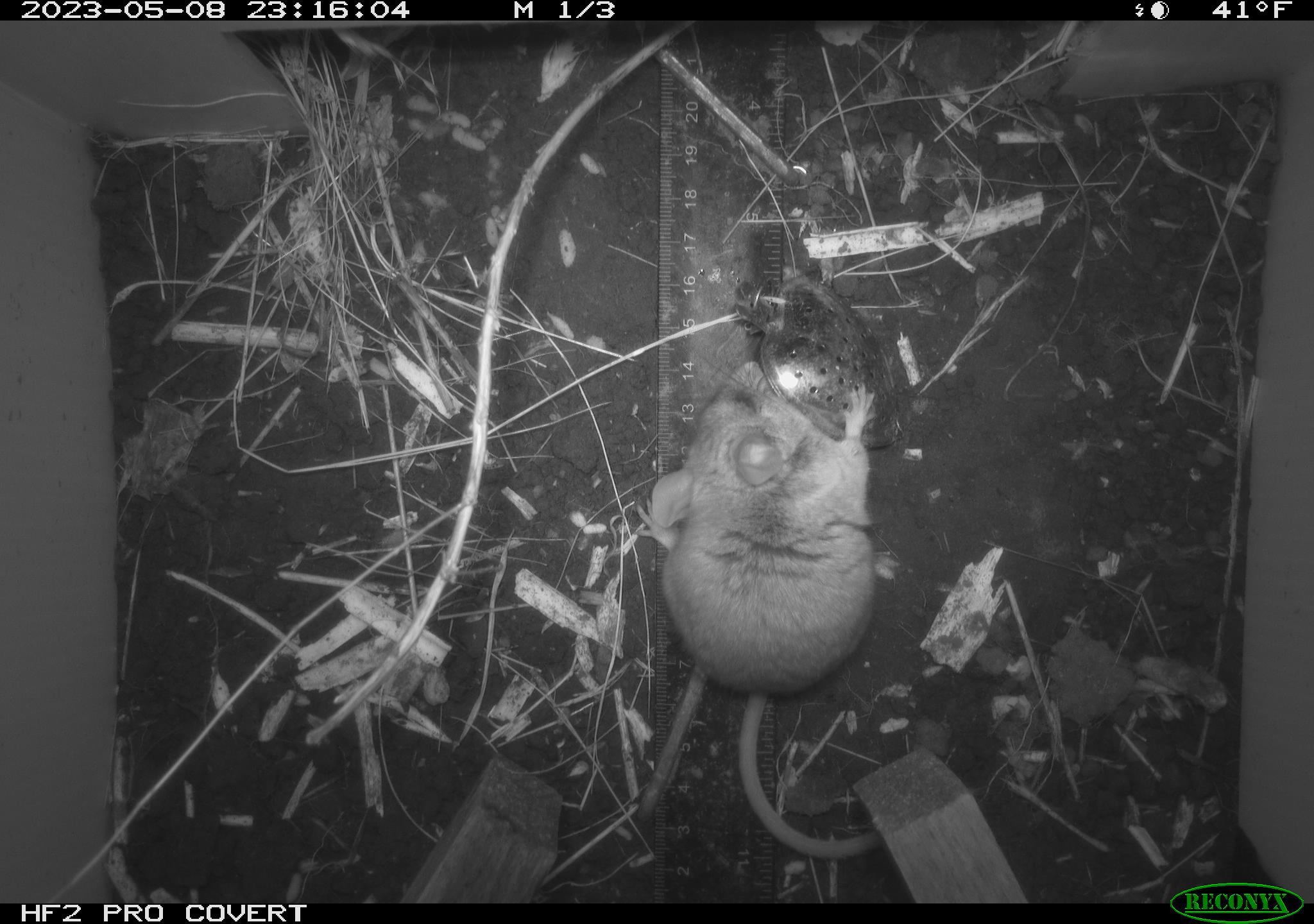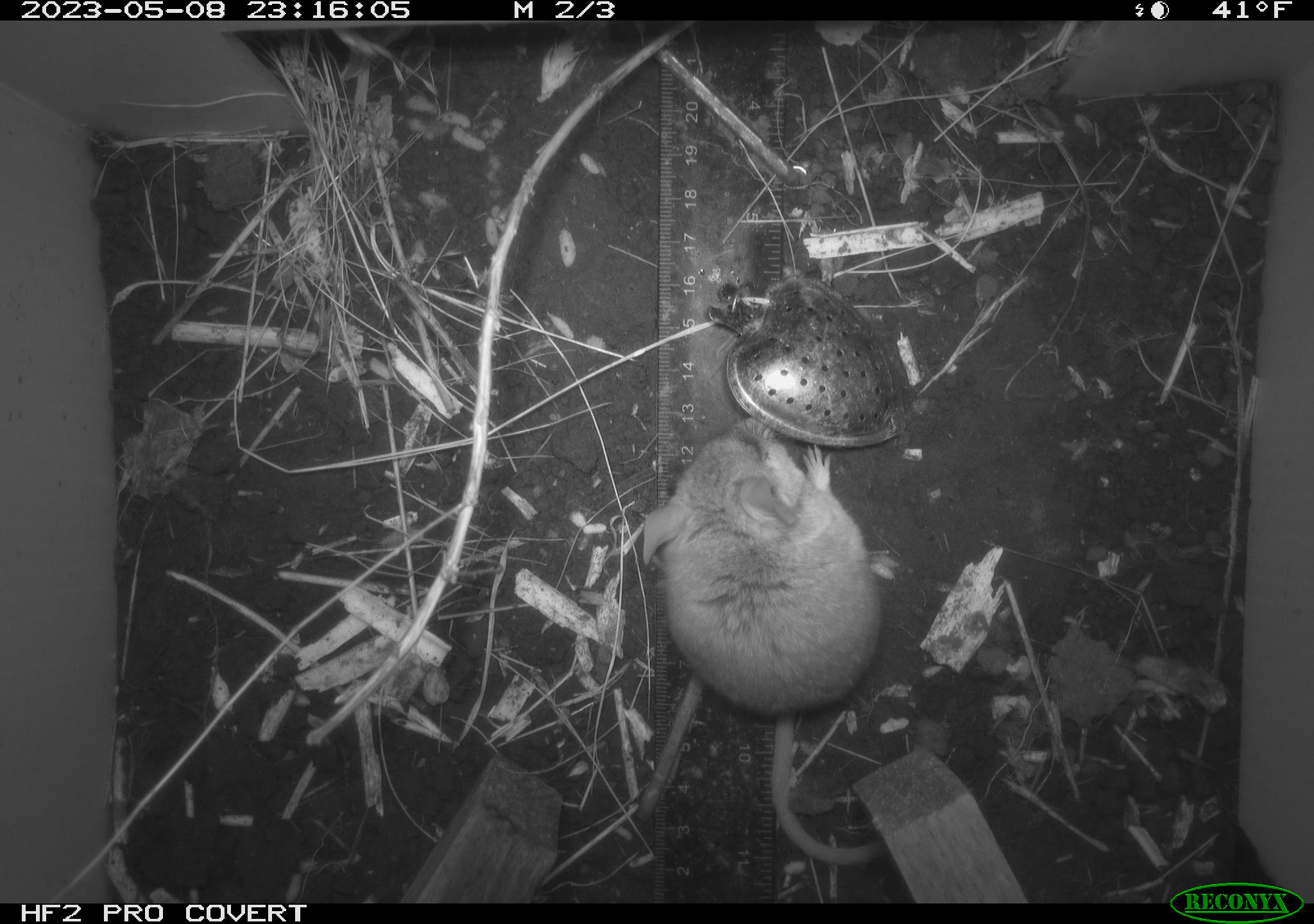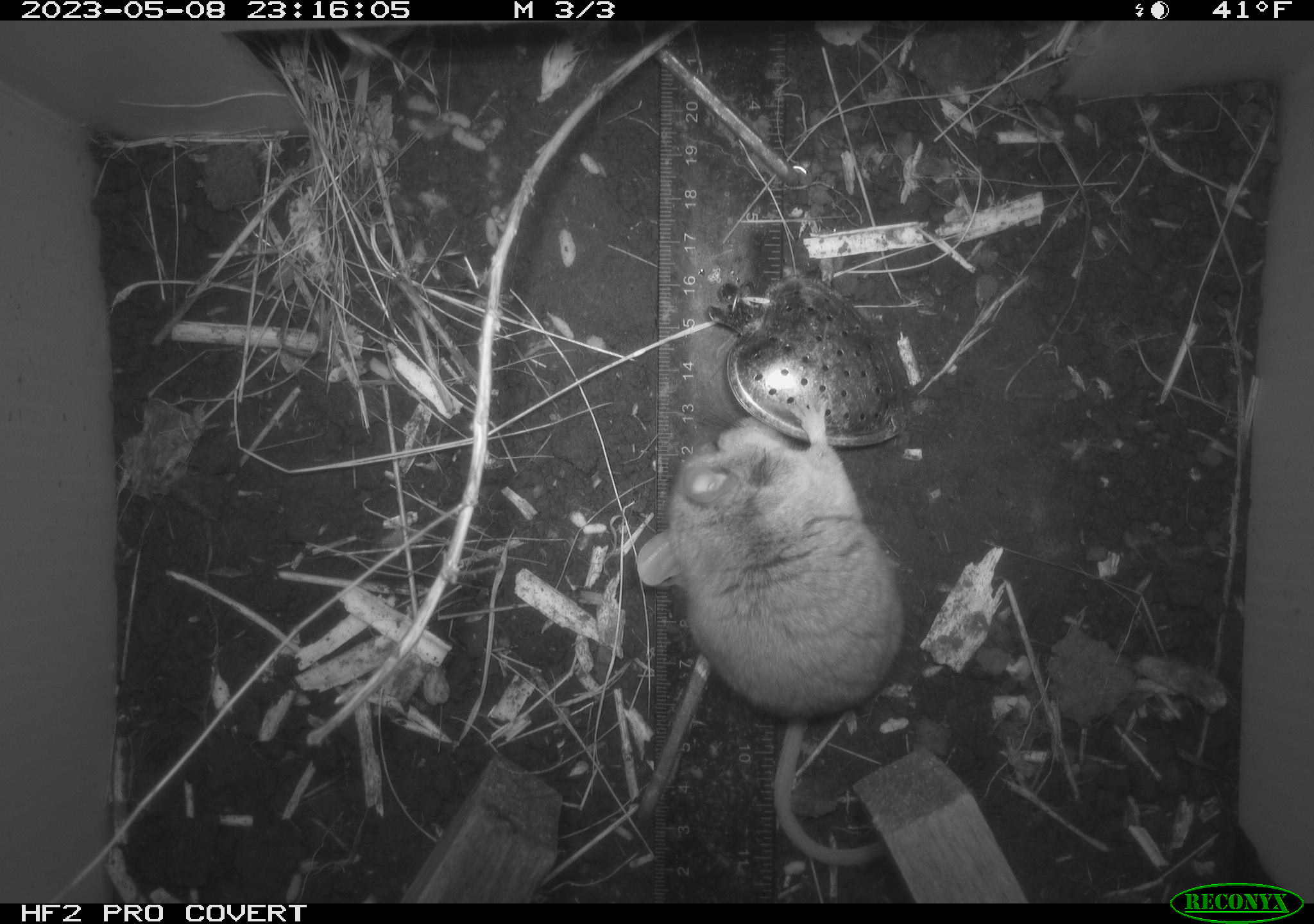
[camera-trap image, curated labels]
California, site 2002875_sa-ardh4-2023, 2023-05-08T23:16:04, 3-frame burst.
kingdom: Animalia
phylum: Chordata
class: Mammalia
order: Rodentia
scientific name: Rodentia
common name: mouse species